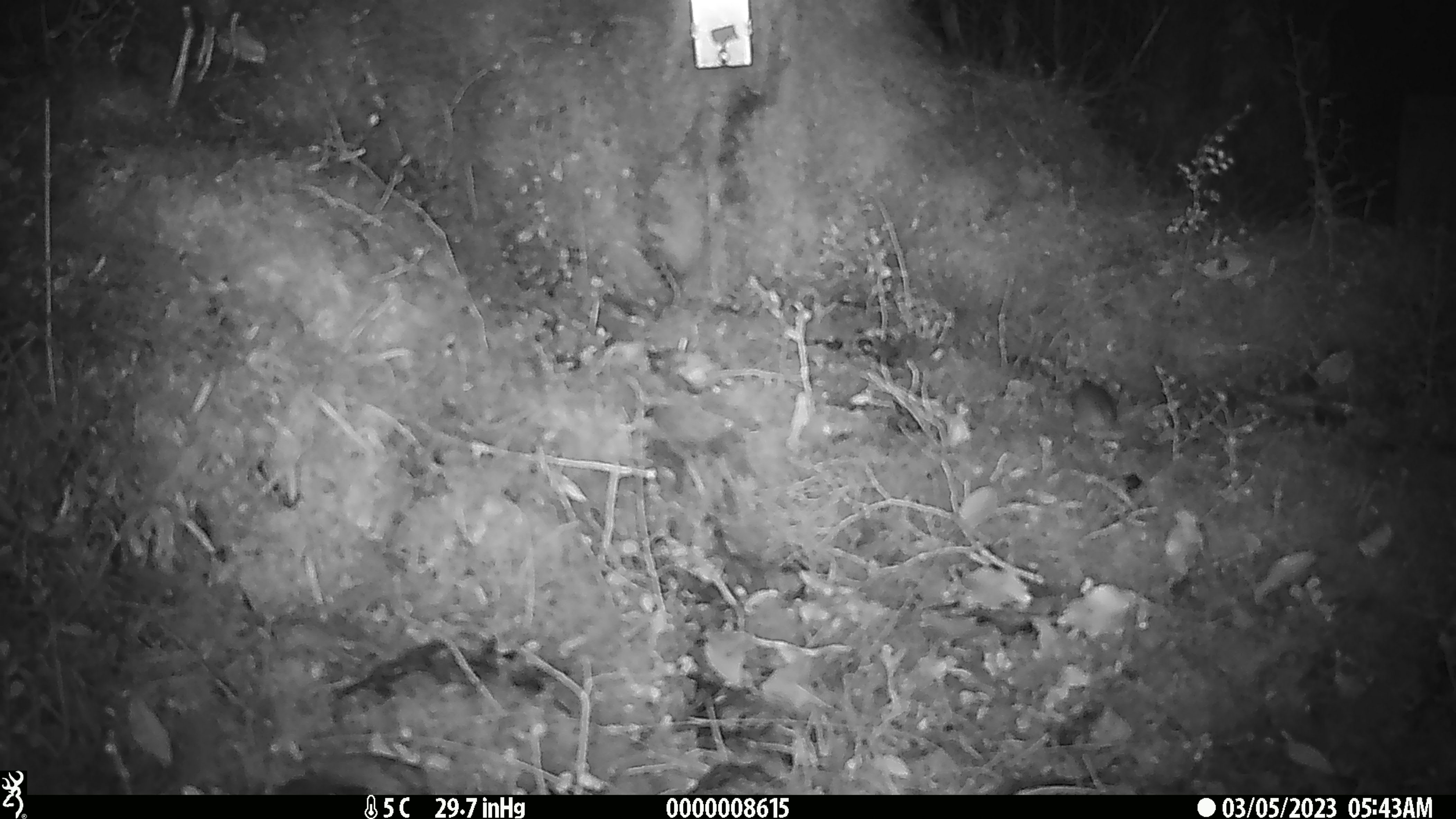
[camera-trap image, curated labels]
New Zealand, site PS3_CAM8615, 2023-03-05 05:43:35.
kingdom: Animalia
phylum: Chordata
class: Mammalia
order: Rodentia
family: Muridae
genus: Mus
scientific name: Mus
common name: mouse